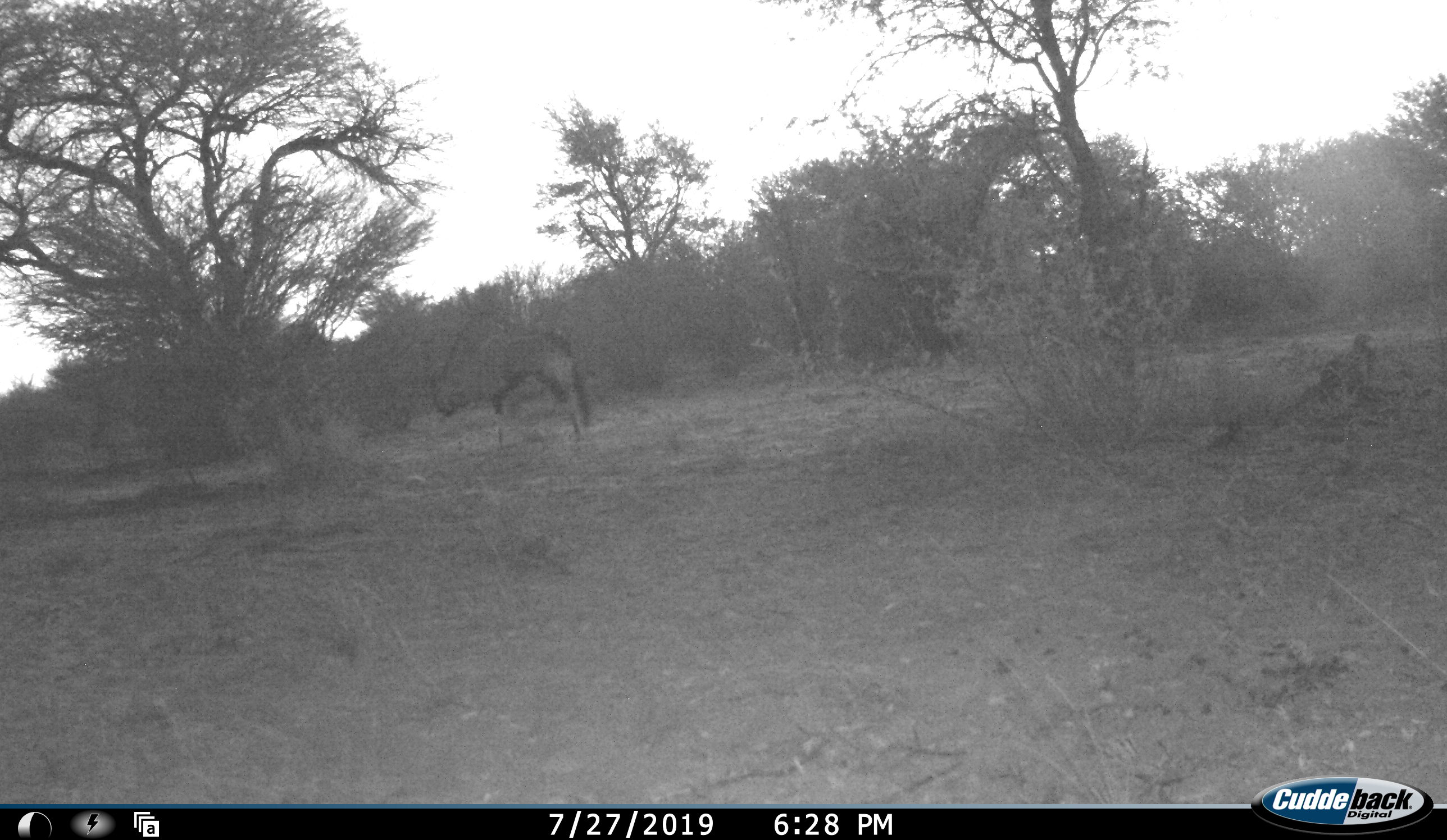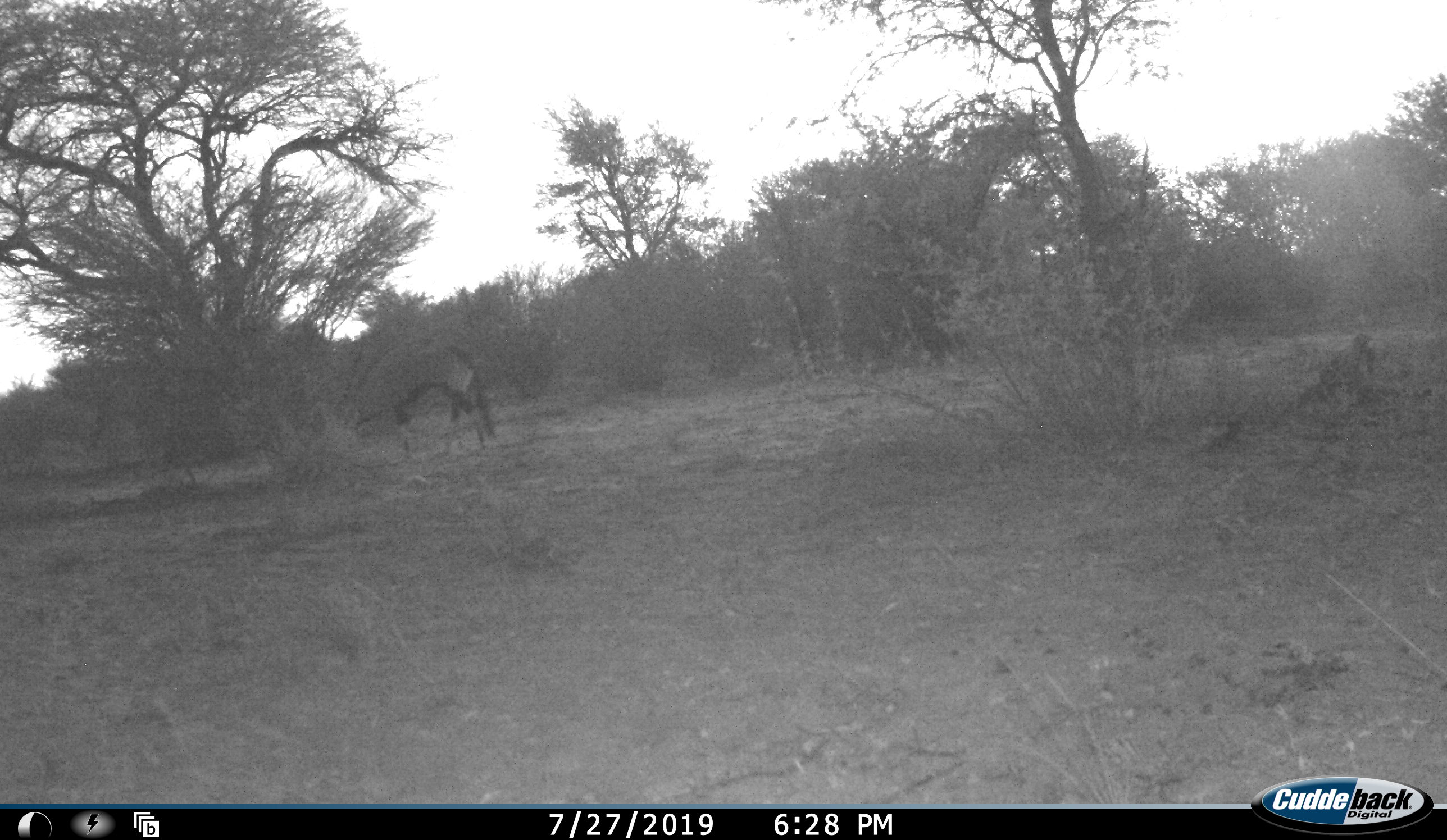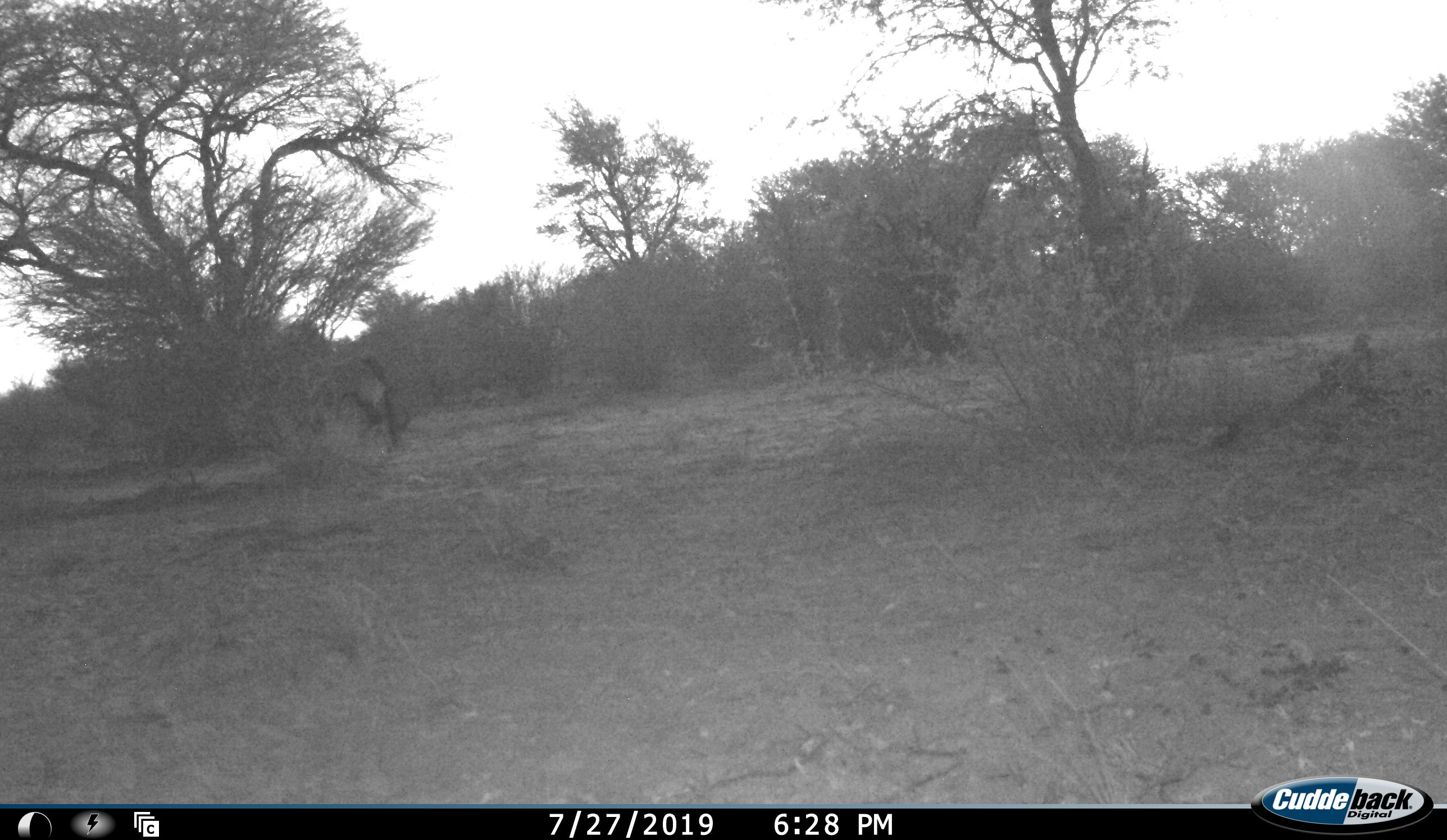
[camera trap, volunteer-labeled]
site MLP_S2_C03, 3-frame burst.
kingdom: Animalia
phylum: Chordata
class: Mammalia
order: Artiodactyla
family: Bovidae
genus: Oryx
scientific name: Oryx gazella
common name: gemsbok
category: oryx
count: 1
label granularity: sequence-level